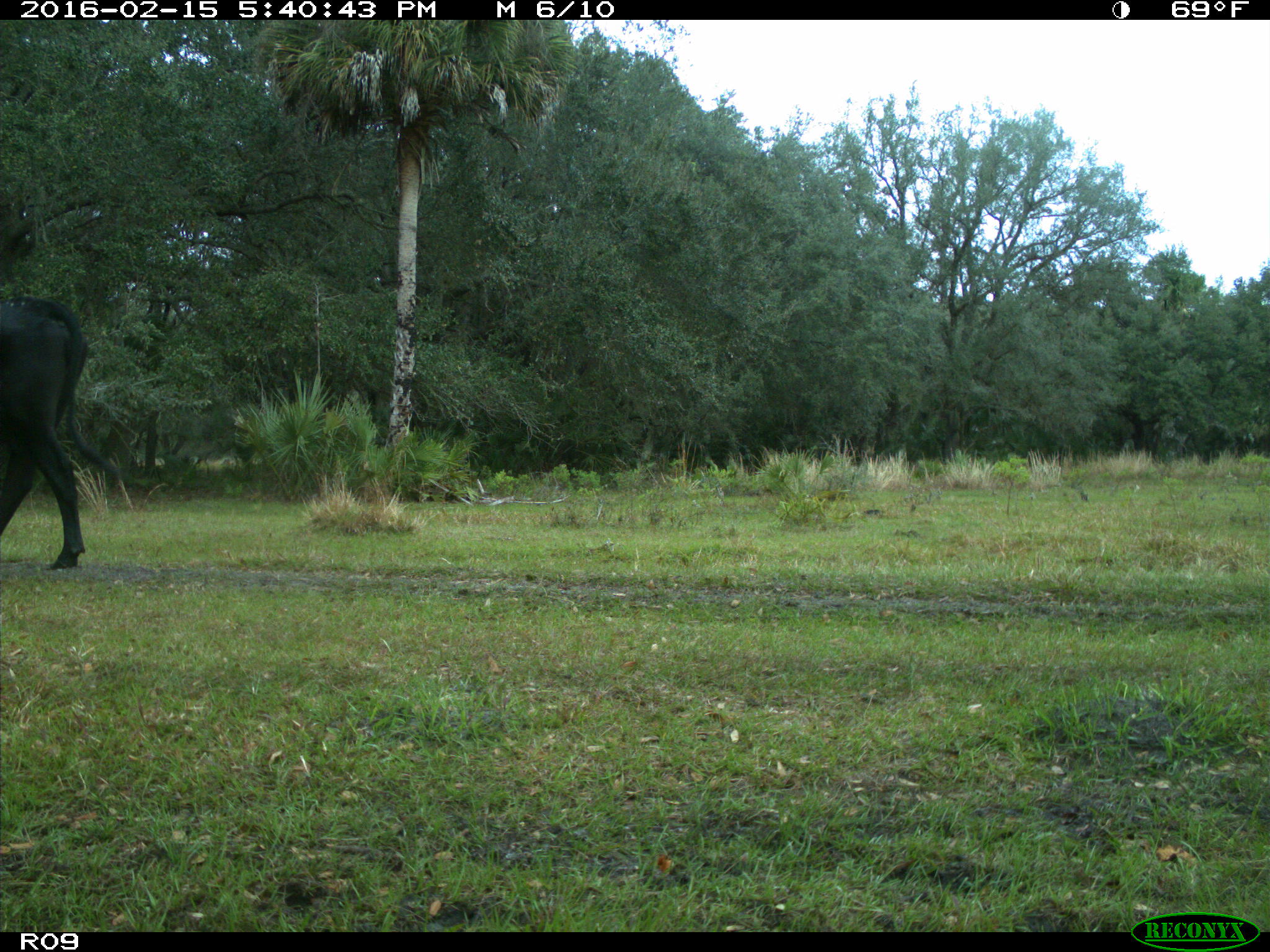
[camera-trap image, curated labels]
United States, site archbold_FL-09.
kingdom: Animalia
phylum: Chordata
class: Mammalia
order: Artiodactyla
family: Bovidae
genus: Bos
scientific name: Bos taurus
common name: domestic cow